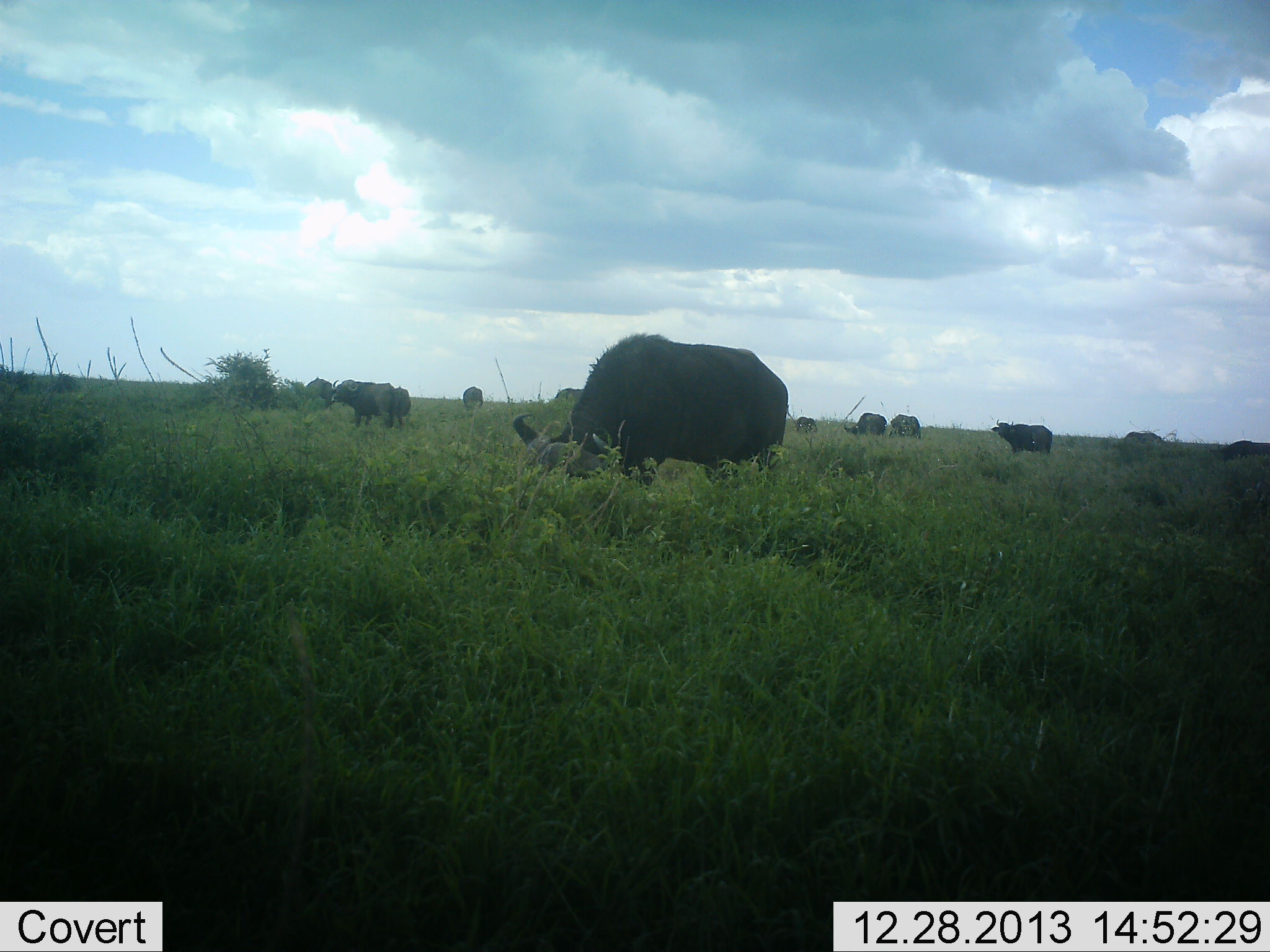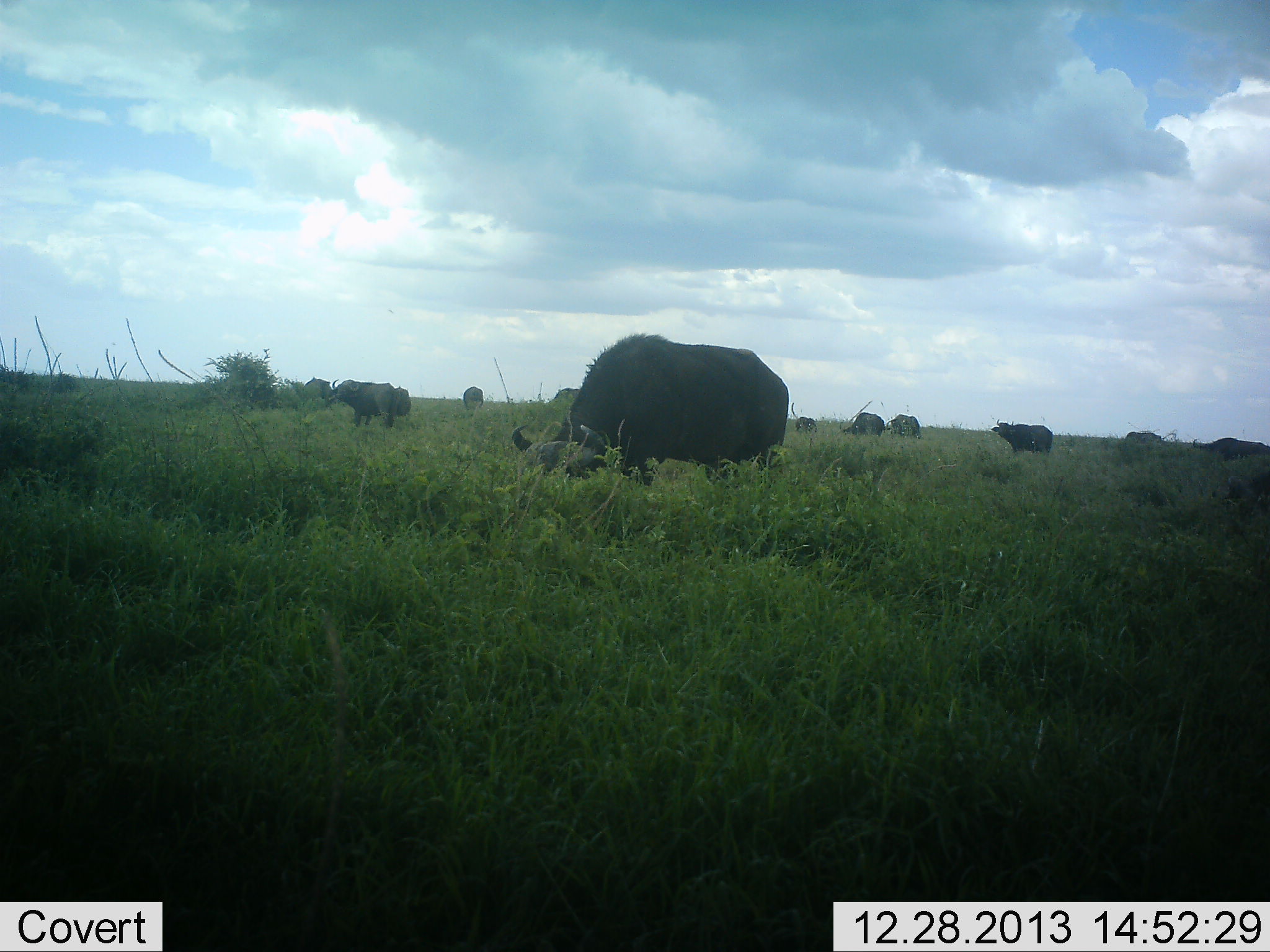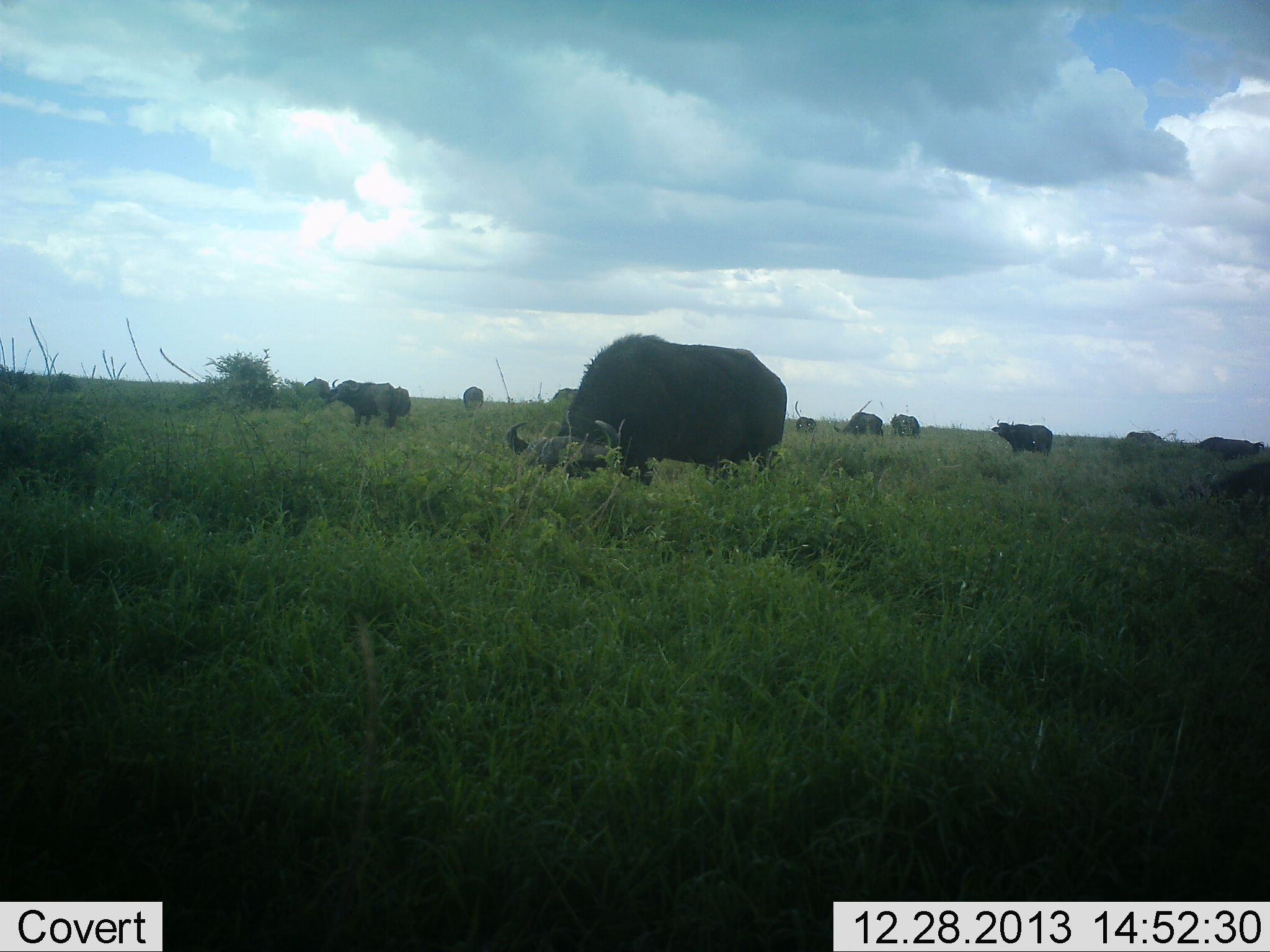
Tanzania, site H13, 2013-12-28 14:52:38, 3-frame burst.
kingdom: Animalia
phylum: Chordata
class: Mammalia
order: Artiodactyla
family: Bovidae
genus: Syncerus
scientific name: Syncerus caffer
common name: cape buffalo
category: buffalo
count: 11-50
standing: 60%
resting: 10%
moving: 0%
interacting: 0%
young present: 0%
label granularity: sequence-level